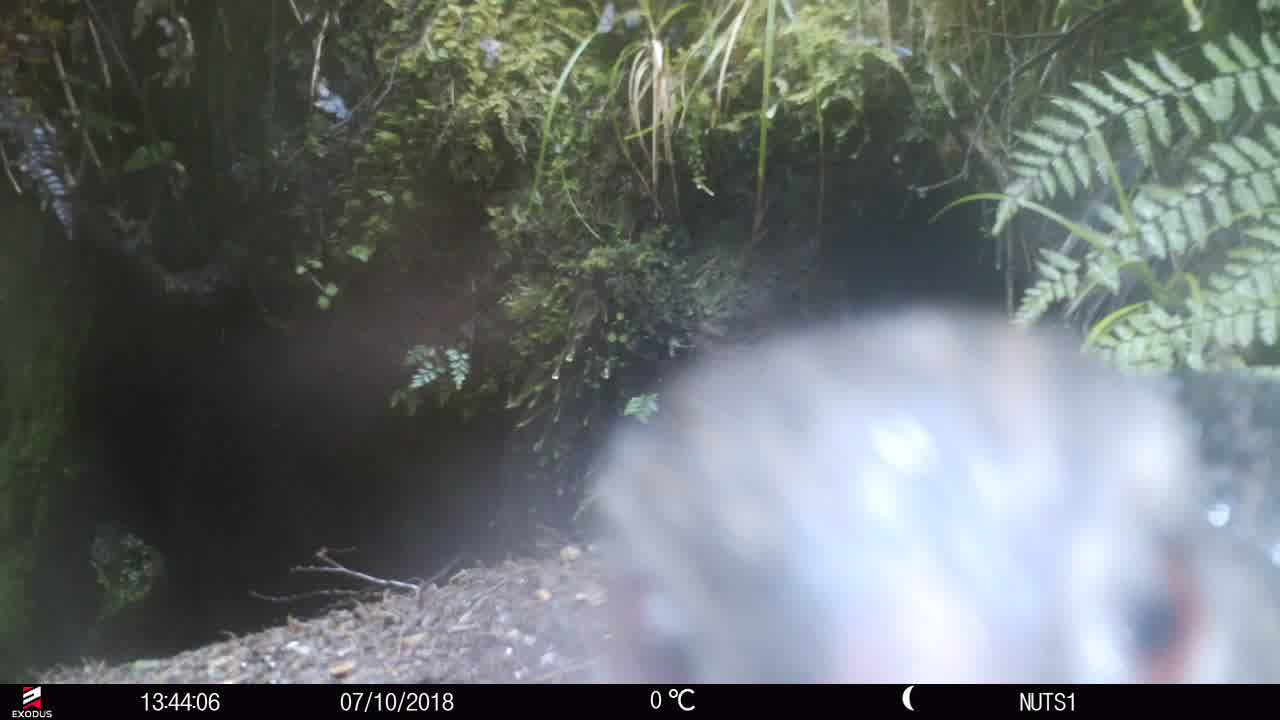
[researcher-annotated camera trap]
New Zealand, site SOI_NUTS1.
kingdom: Animalia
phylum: Chordata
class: Aves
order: Gruiformes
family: Rallidae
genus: Gallirallus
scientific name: Gallirallus australis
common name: weka